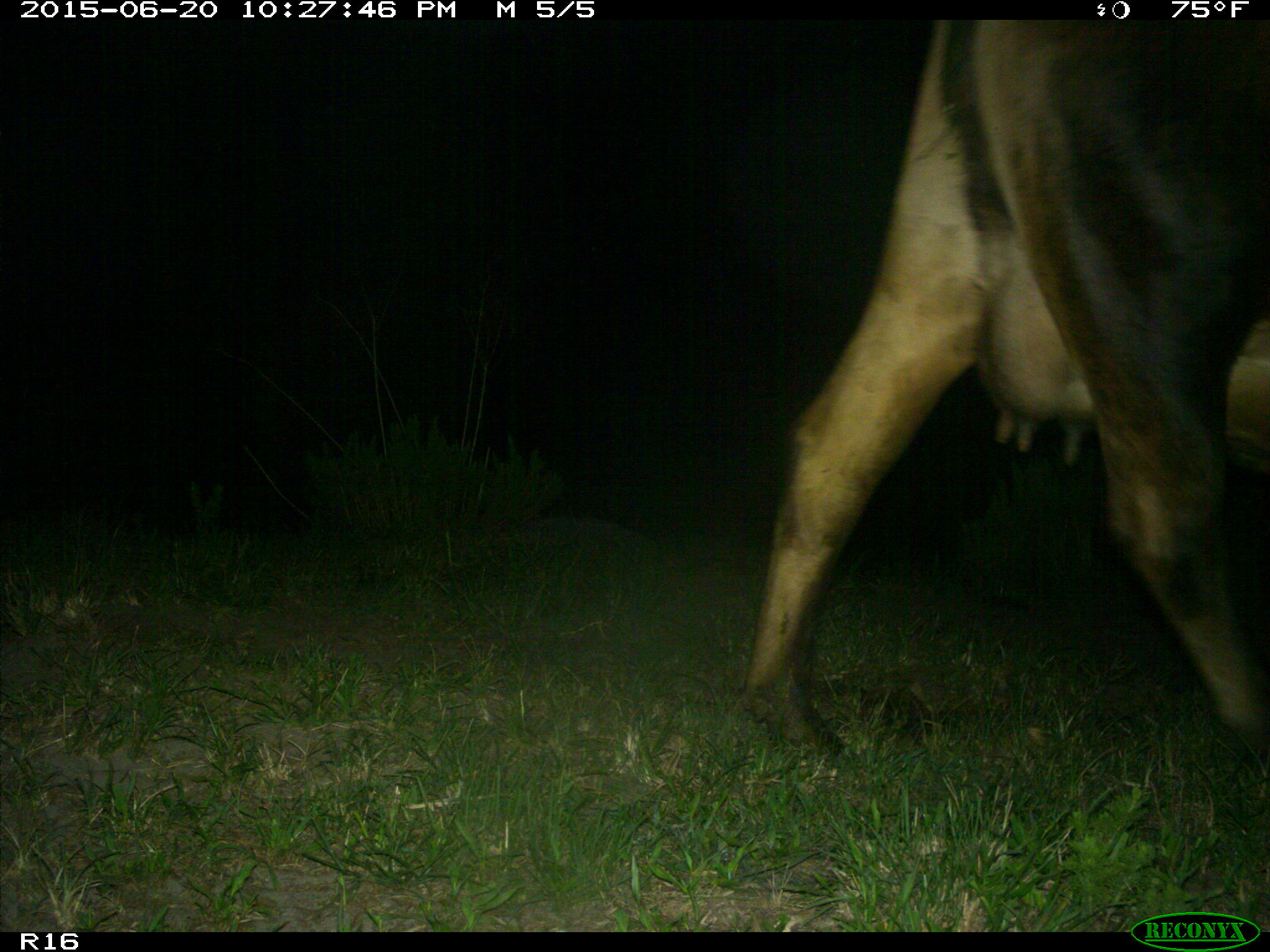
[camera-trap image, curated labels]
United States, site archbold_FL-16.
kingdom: Animalia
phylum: Chordata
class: Mammalia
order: Artiodactyla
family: Bovidae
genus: Bos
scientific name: Bos taurus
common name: domestic cow